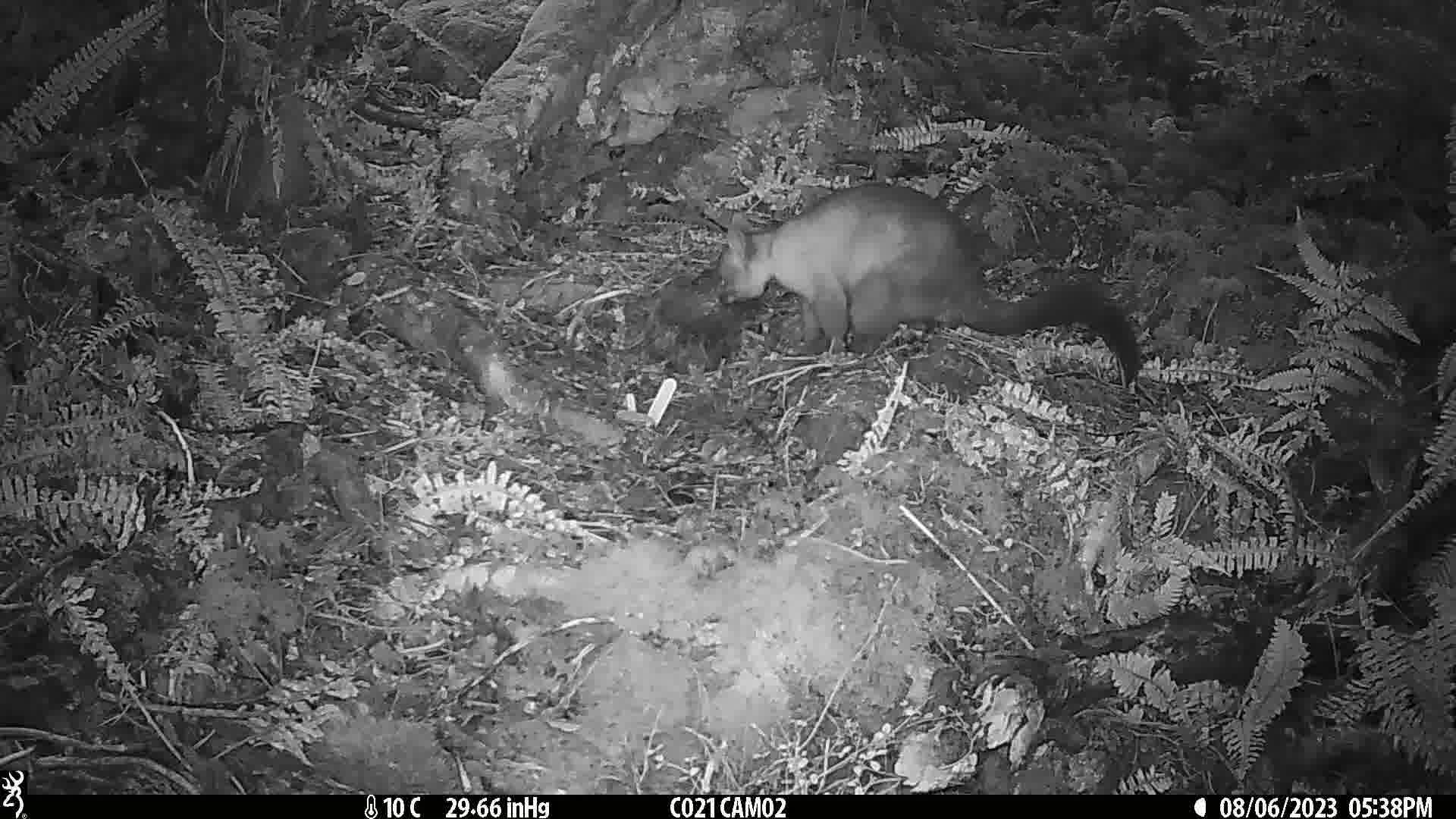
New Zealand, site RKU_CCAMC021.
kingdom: Animalia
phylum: Chordata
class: Mammalia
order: Diprotodontia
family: Phalangeridae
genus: Trichosurus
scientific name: Trichosurus vulpecula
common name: common brushtail possum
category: possum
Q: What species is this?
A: Possum (common brushtail possum) (Trichosurus vulpecula).